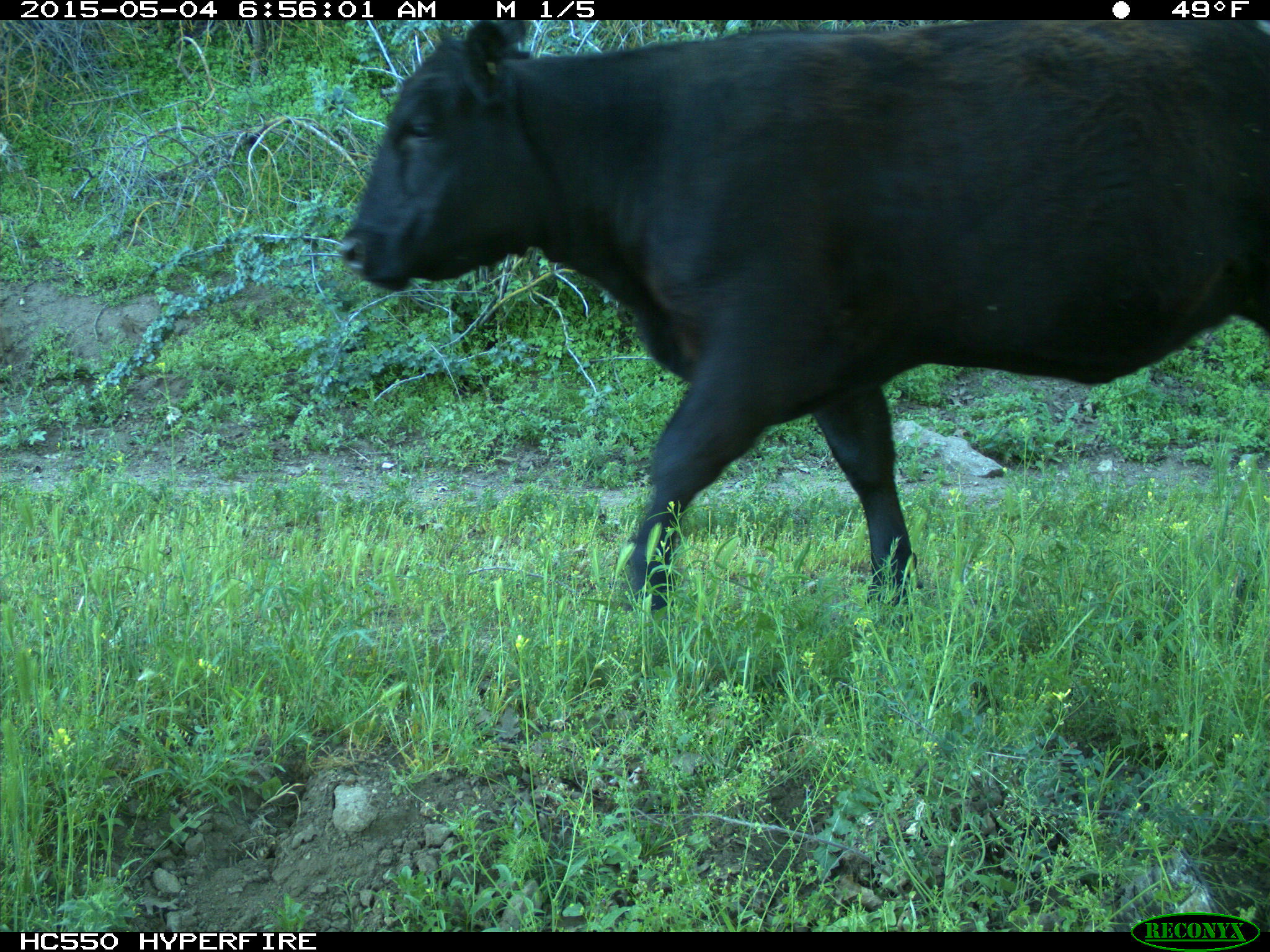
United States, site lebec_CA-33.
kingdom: Animalia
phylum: Chordata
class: Mammalia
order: Artiodactyla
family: Bovidae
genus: Bos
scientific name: Bos taurus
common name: domestic cow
Bos taurus (domestic cow).